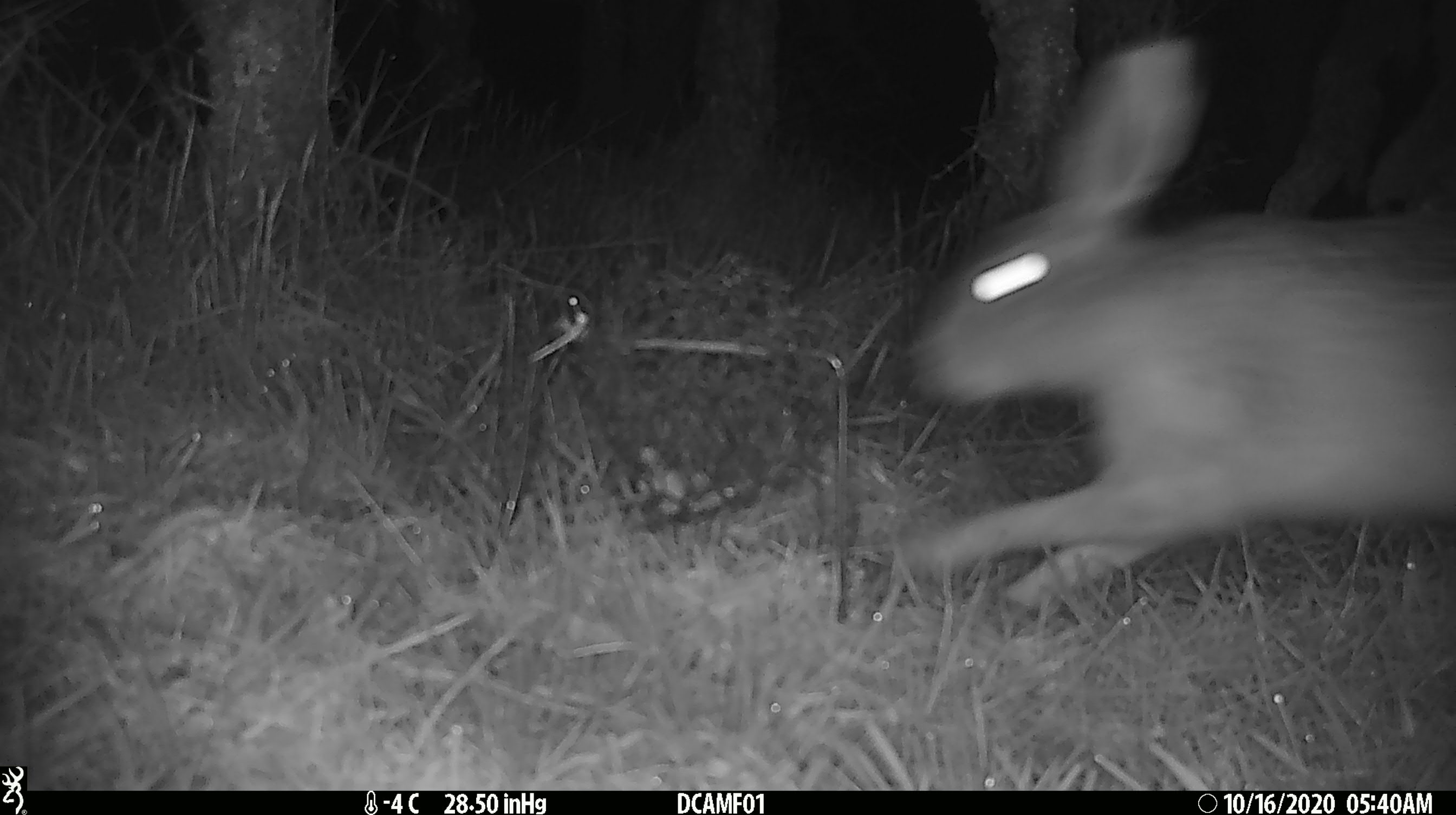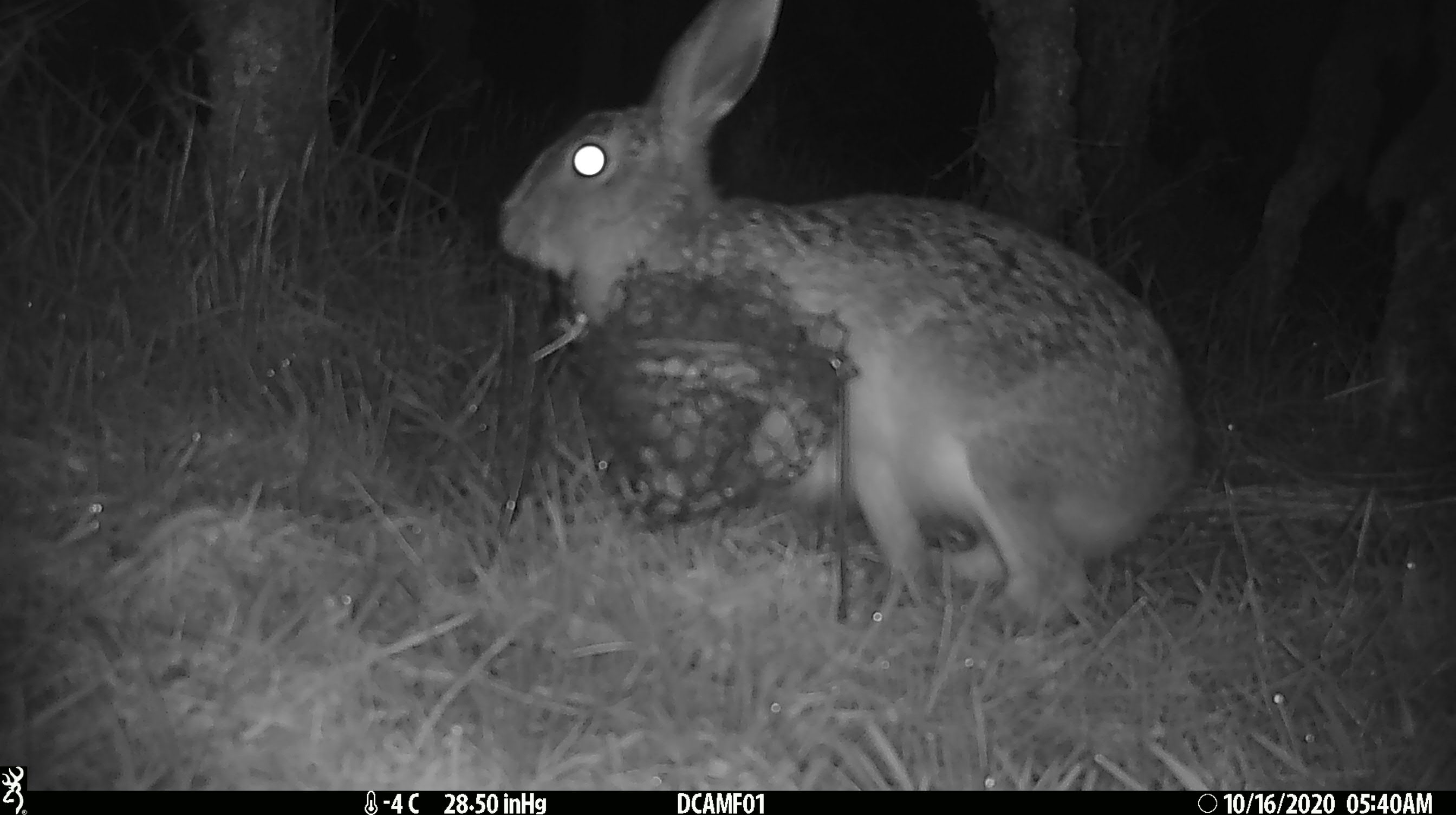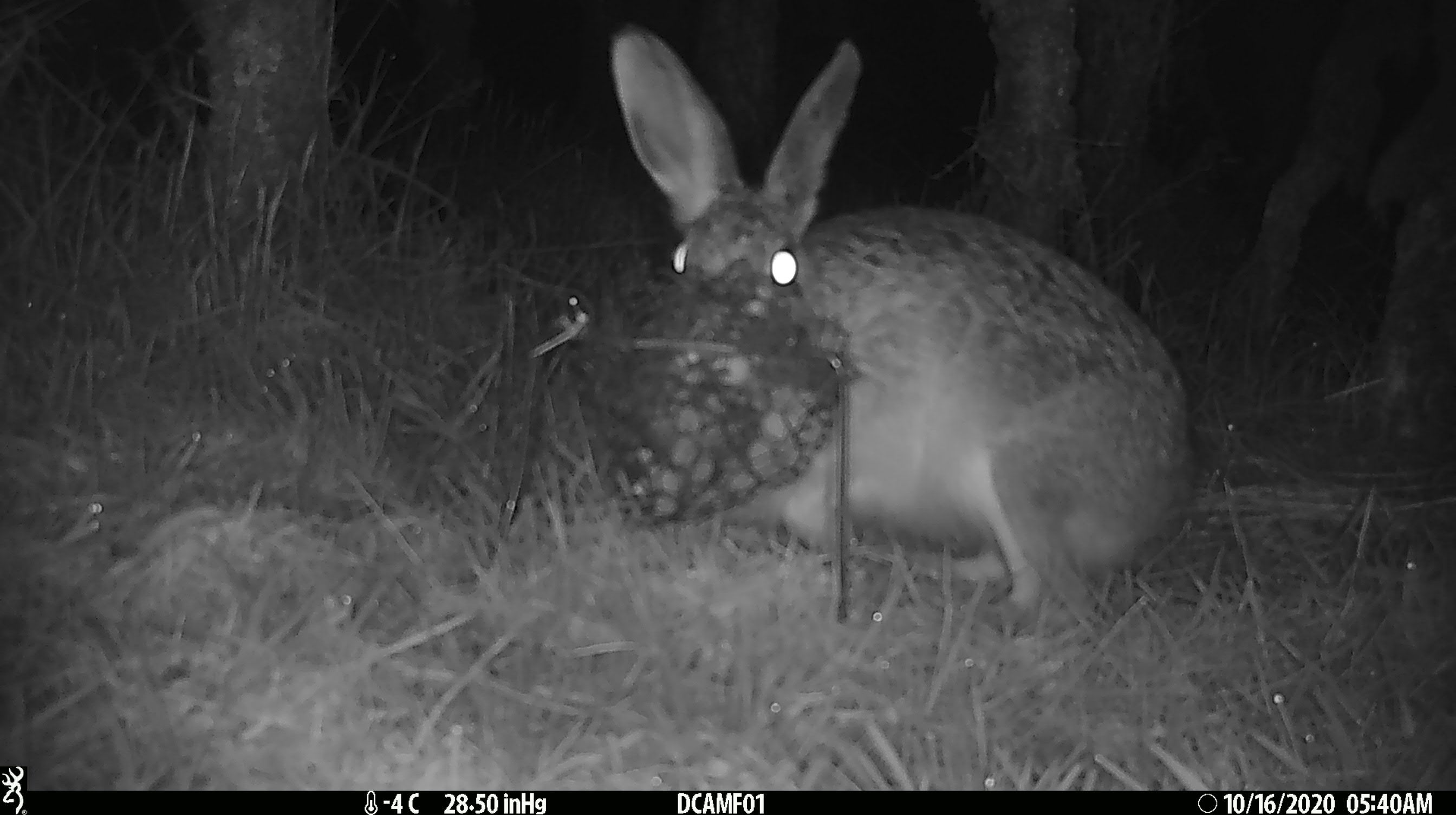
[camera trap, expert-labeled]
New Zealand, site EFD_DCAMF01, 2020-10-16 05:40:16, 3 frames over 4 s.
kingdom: Animalia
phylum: Chordata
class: Mammalia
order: Lagomorpha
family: Leporidae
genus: Lepus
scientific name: Lepus europaeus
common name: brown hare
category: hare